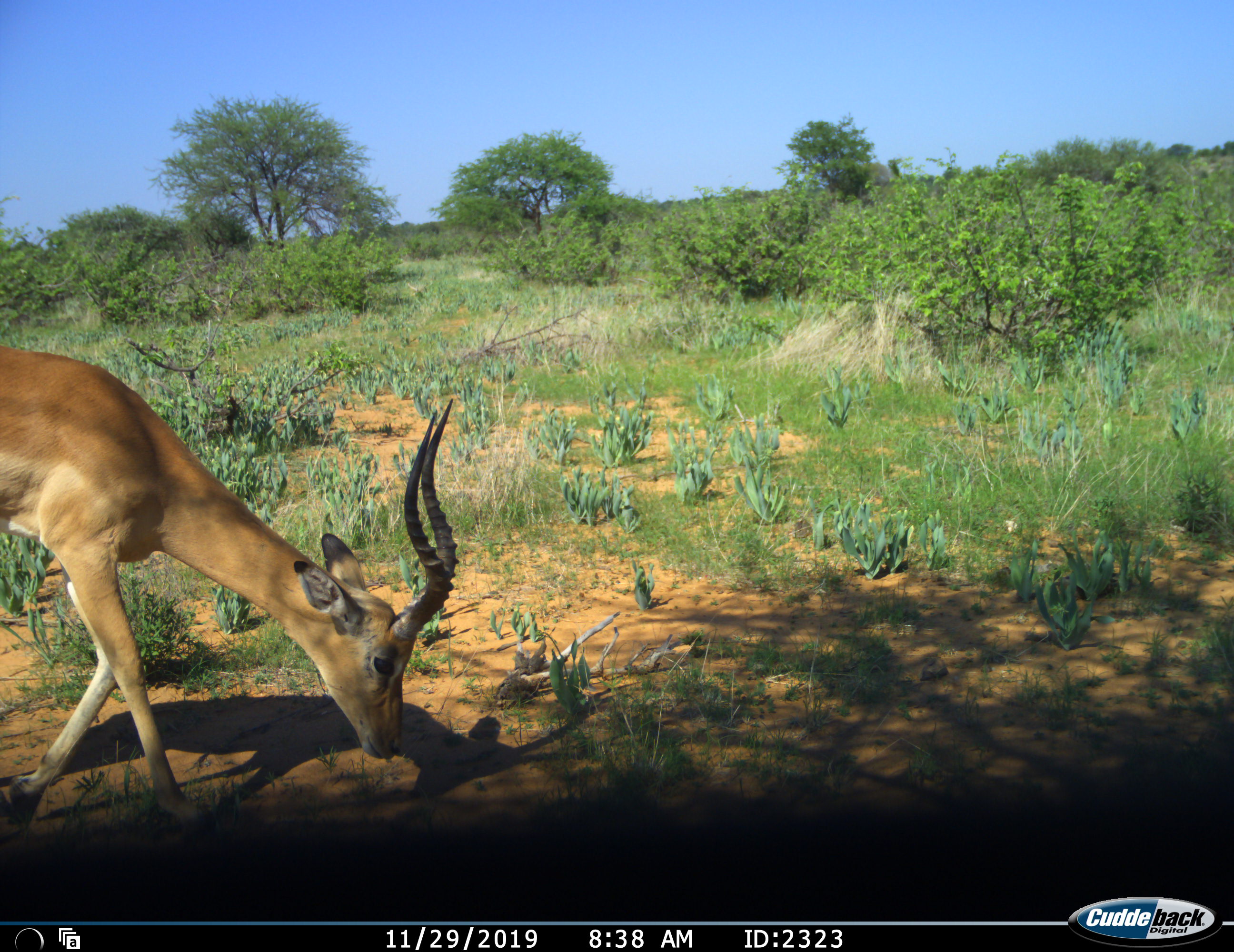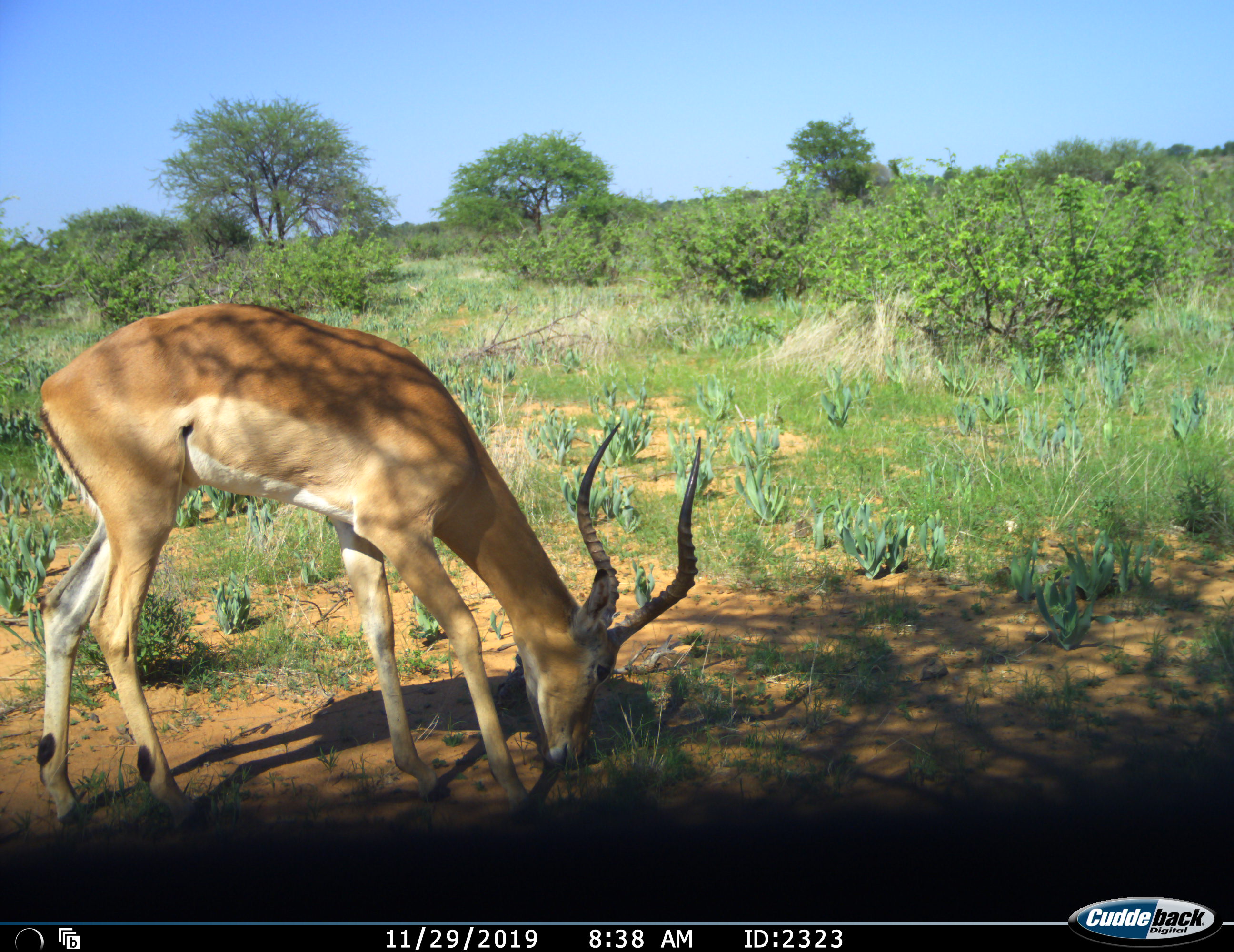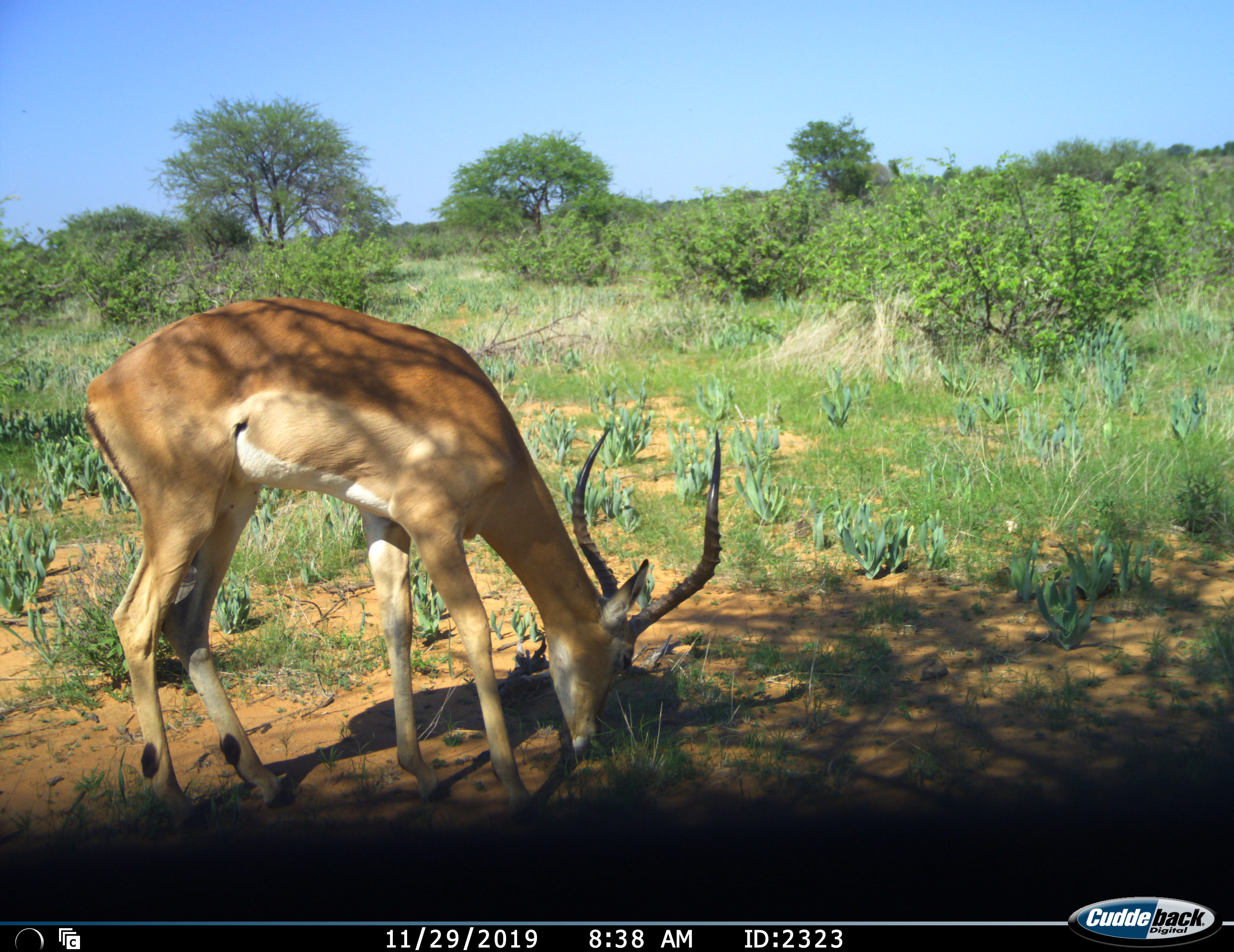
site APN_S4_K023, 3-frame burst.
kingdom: Animalia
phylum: Chordata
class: Mammalia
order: Artiodactyla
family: Bovidae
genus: Aepyceros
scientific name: Aepyceros melampus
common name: impala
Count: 1.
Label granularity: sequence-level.